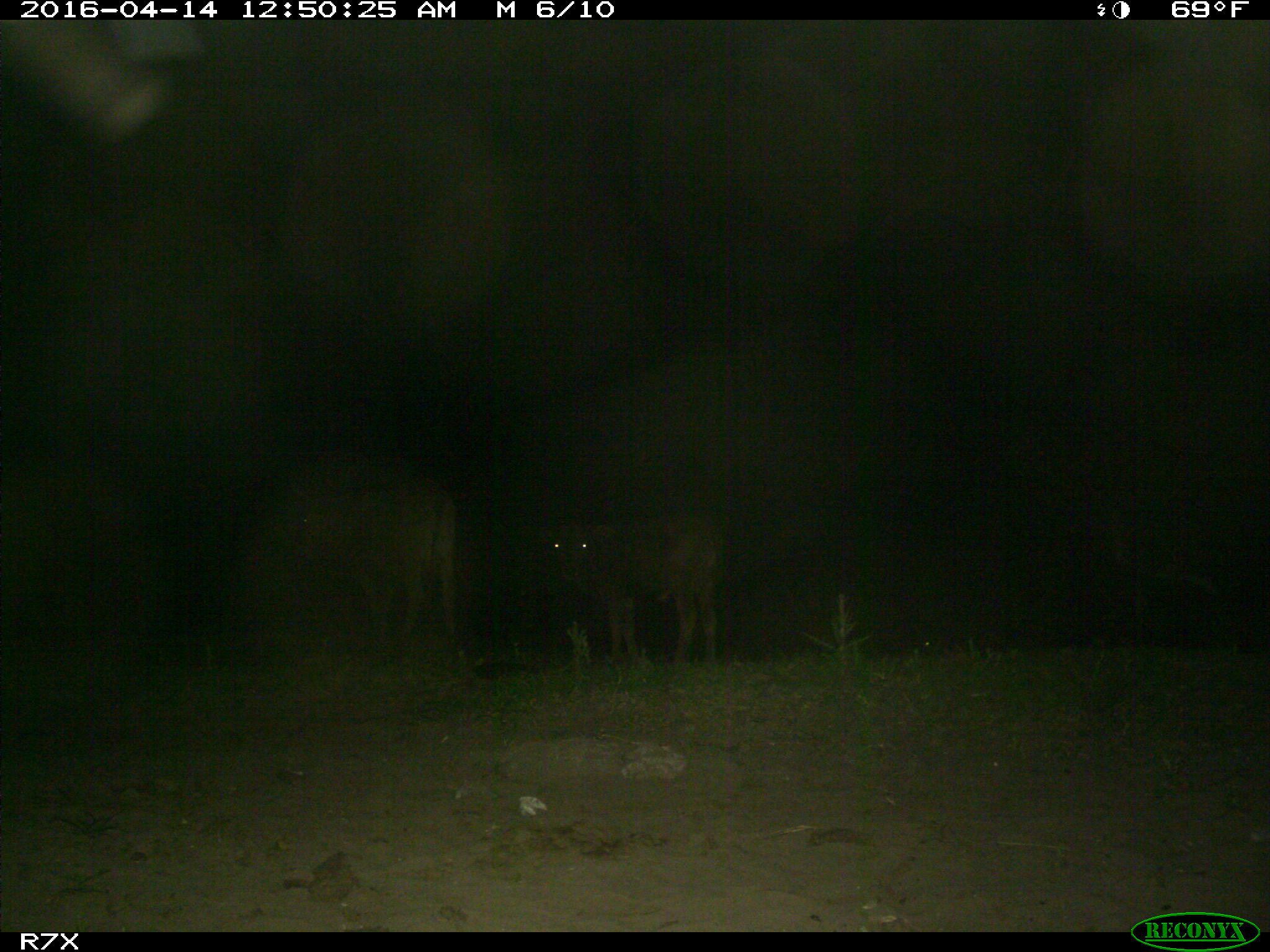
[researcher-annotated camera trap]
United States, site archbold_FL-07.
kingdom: Animalia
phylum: Chordata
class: Mammalia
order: Artiodactyla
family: Bovidae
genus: Bos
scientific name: Bos taurus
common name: domestic cow